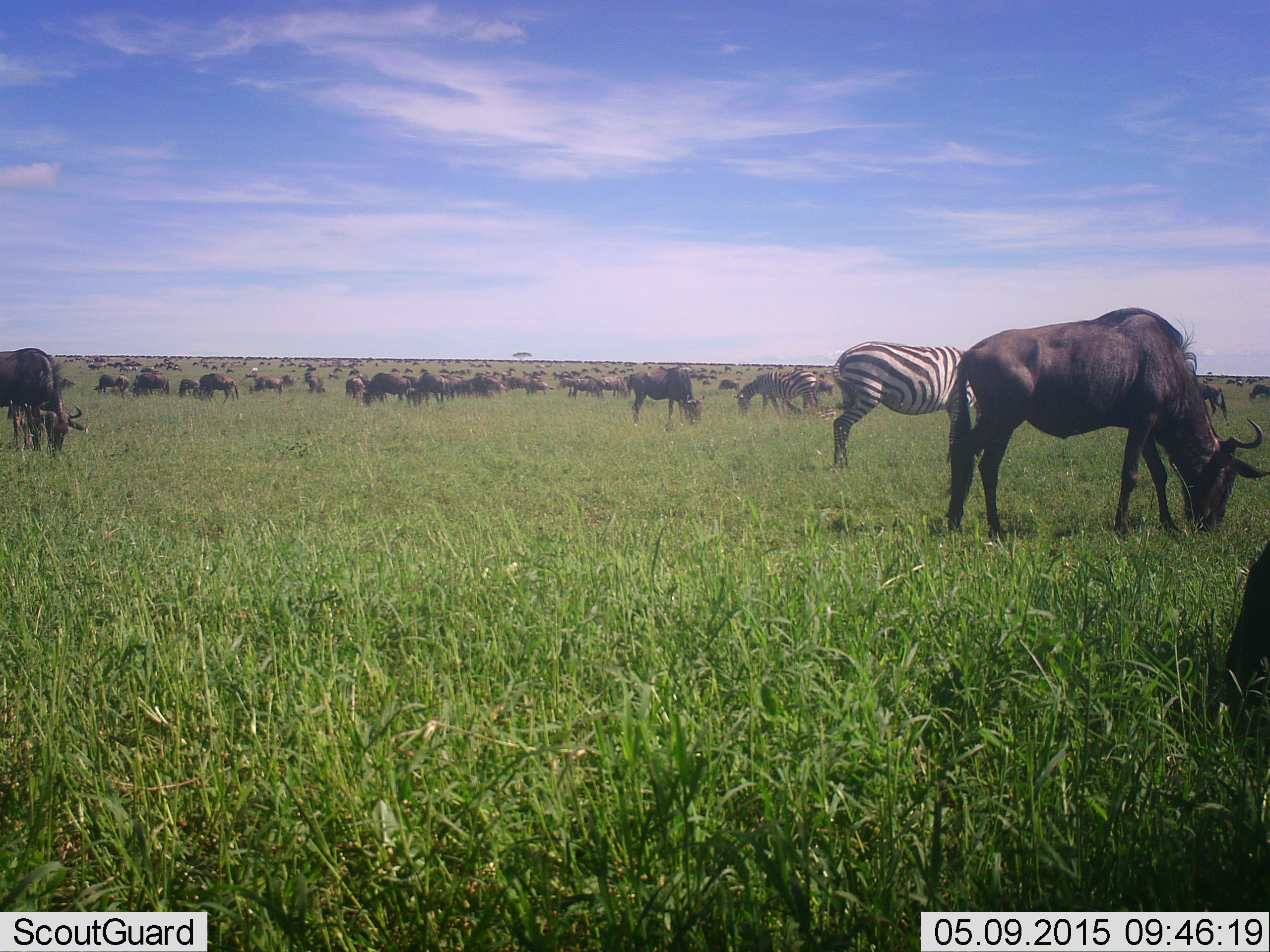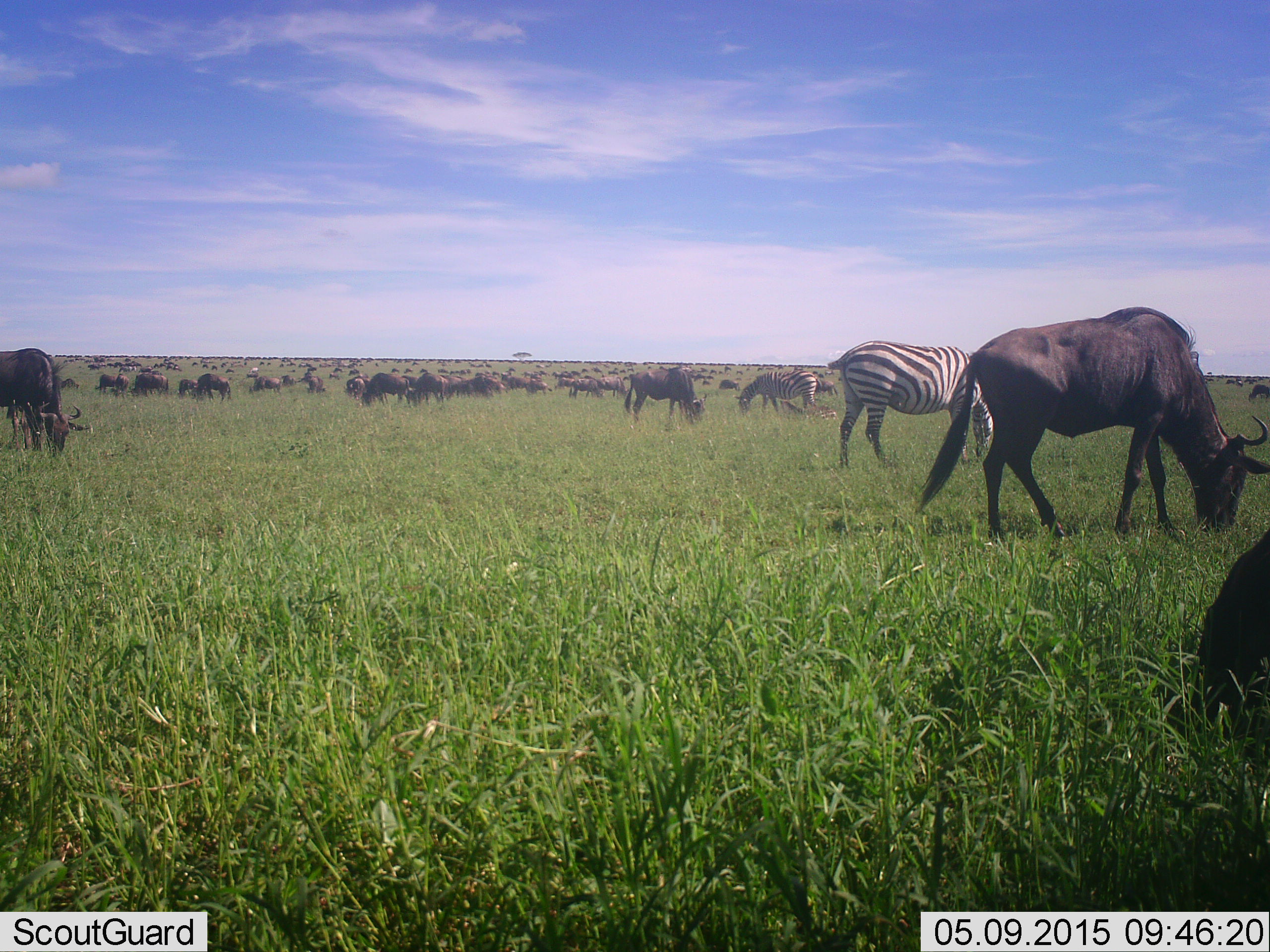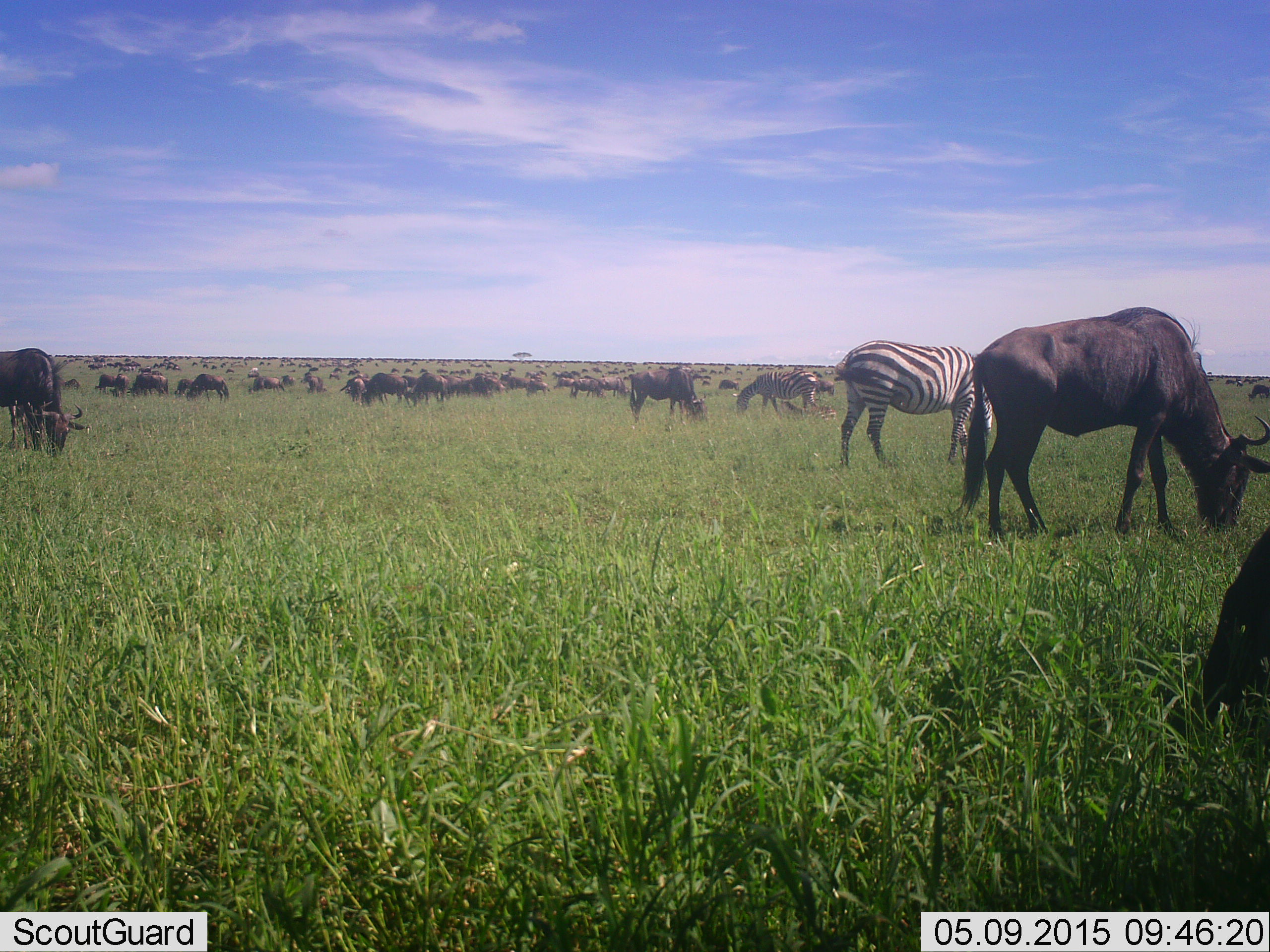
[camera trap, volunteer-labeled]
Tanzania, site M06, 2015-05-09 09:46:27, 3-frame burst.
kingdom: Animalia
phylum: Chordata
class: Mammalia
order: Artiodactyla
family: Bovidae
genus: Connochaetes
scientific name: Connochaetes taurinus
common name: blue wildebeest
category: wildebeest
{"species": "wildebeest (blue wildebeest) (Connochaetes taurinus)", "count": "11-50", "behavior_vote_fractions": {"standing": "18%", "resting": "0%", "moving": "18%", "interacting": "0%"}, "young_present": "9%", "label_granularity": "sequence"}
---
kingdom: Animalia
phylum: Chordata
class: Mammalia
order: Perissodactyla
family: Equidae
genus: Equus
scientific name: Equus quagga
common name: plains zebra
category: zebra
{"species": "zebra (plains zebra) (Equus quagga)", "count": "2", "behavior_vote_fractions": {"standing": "18%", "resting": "0%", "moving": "9%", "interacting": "0%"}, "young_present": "0%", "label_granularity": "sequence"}